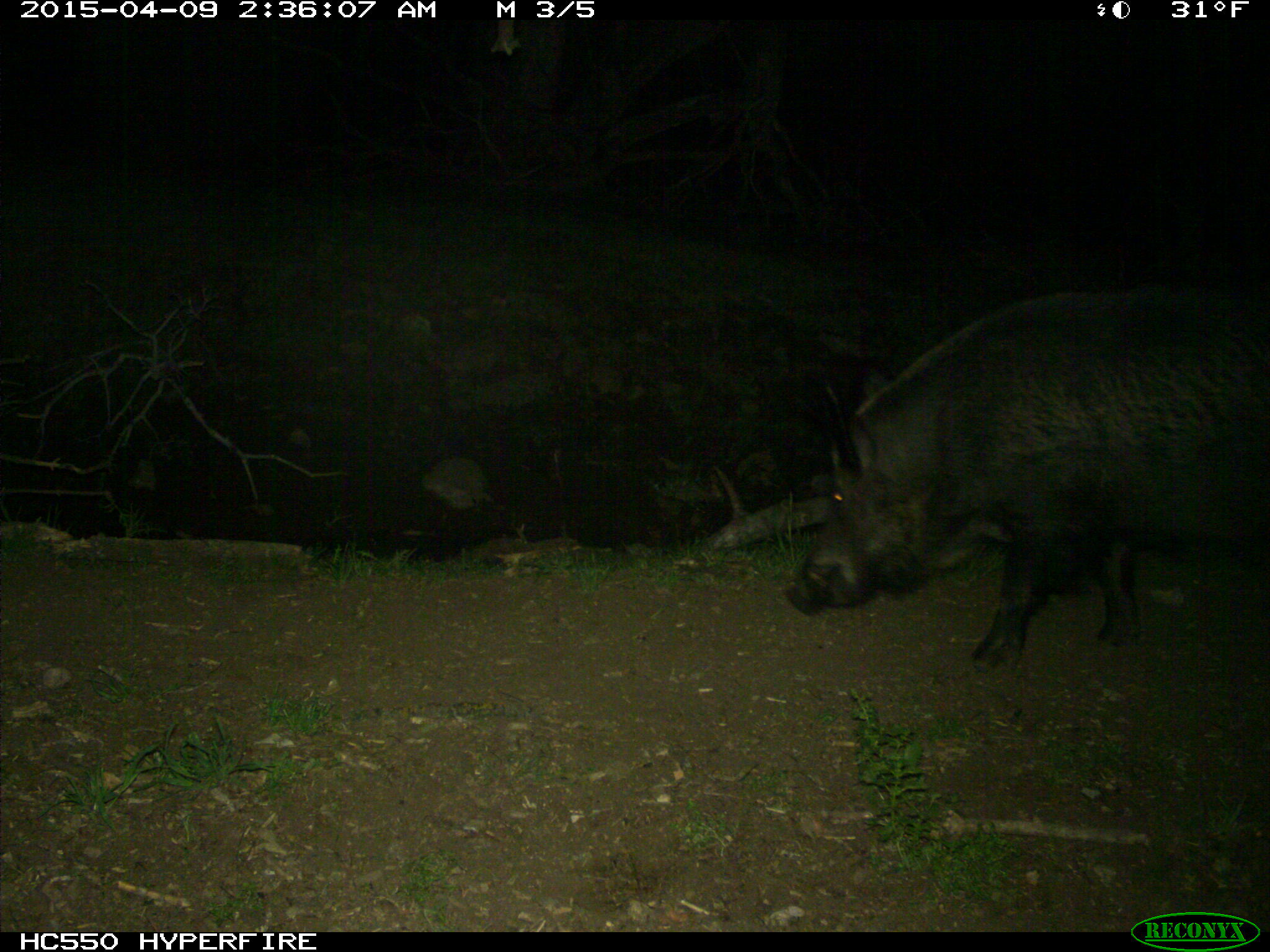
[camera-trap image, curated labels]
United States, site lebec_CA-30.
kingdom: Animalia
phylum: Chordata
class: Mammalia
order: Artiodactyla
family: Suidae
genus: Sus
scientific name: Sus scrofa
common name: wild boar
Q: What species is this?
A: Sus scrofa (wild boar).